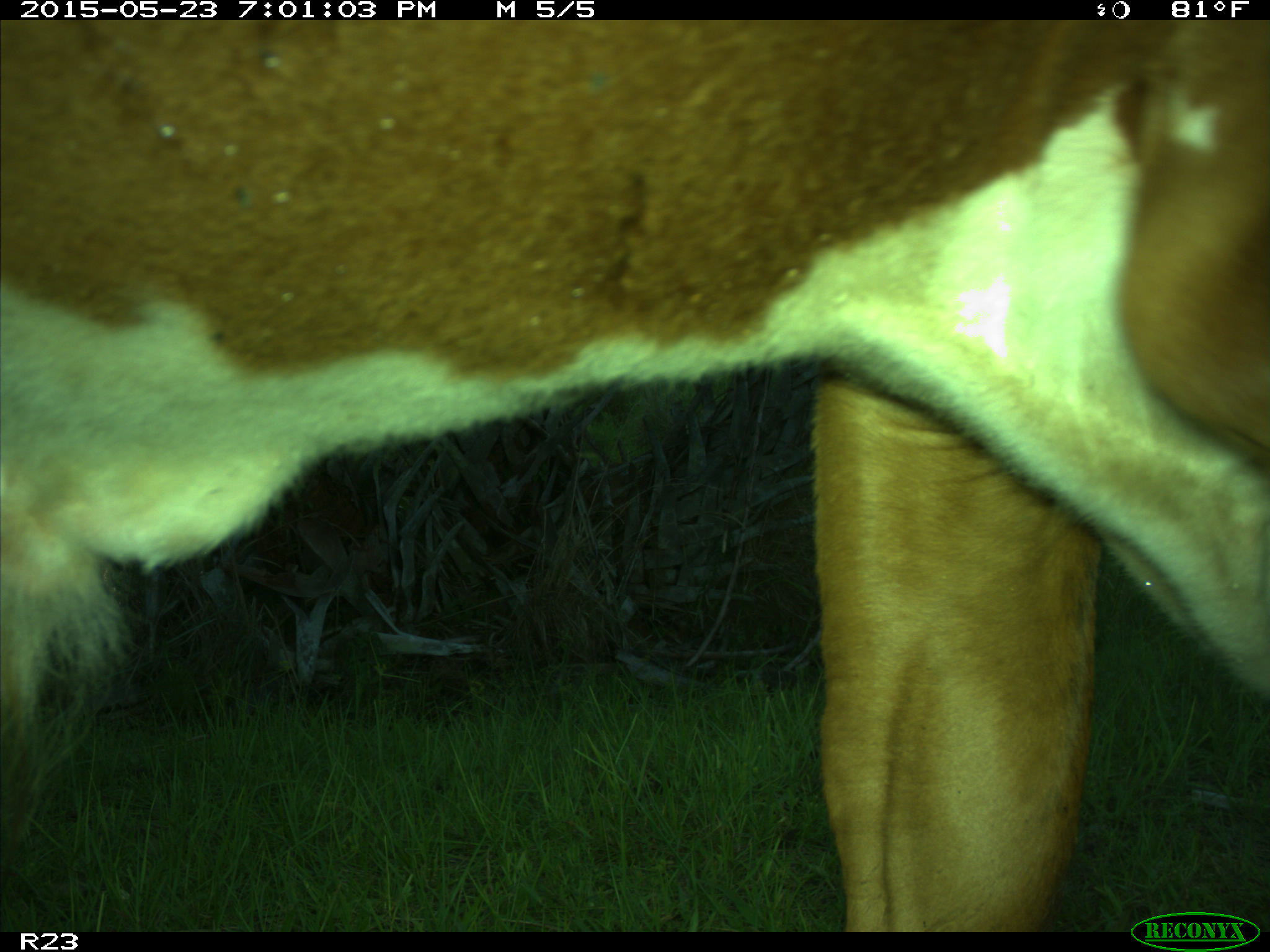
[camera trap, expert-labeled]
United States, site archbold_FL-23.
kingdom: Animalia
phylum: Chordata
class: Mammalia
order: Artiodactyla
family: Bovidae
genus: Bos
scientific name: Bos taurus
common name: domestic cow